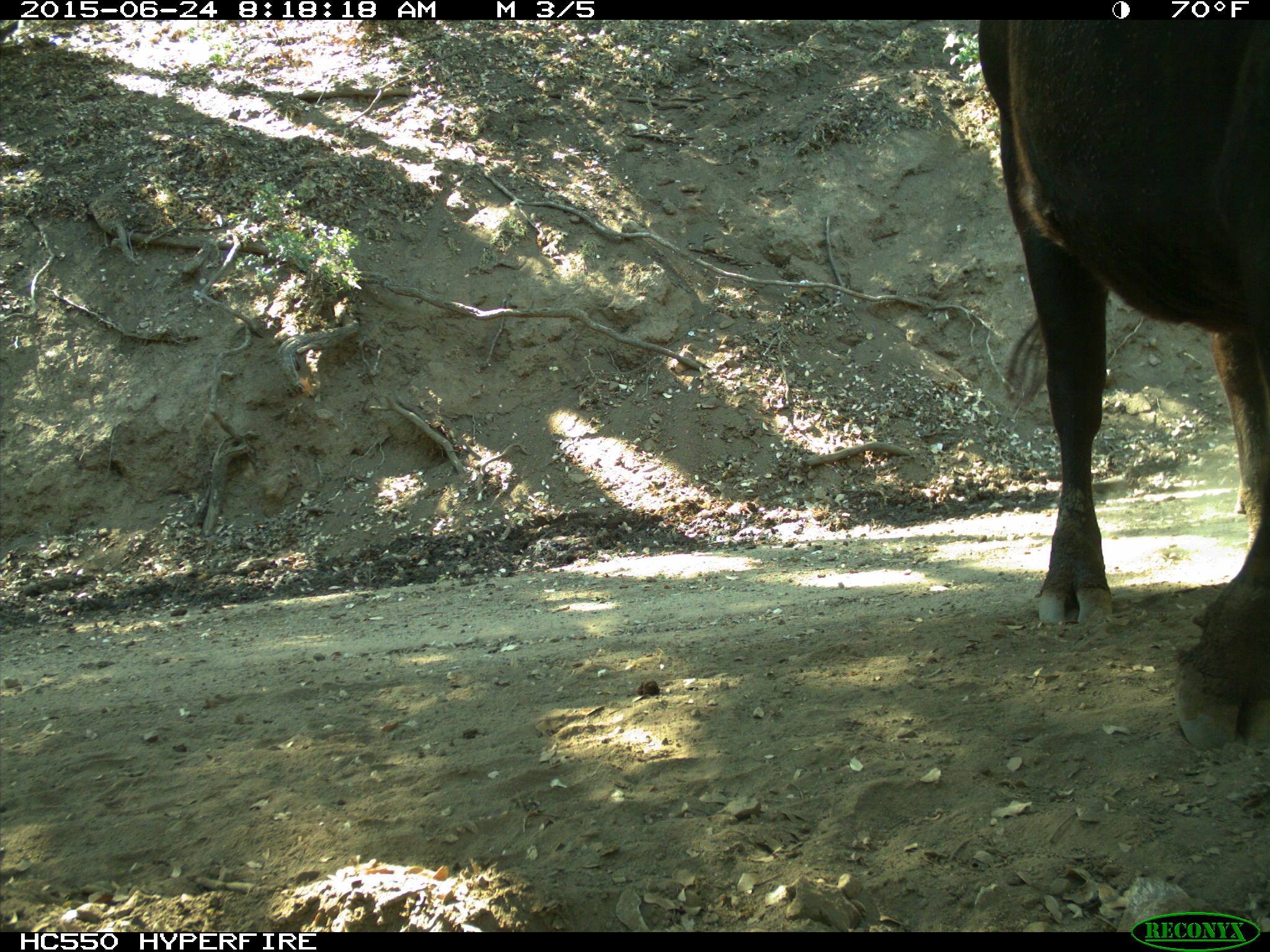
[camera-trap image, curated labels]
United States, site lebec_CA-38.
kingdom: Animalia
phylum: Chordata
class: Mammalia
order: Artiodactyla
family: Bovidae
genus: Bos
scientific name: Bos taurus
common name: domestic cow